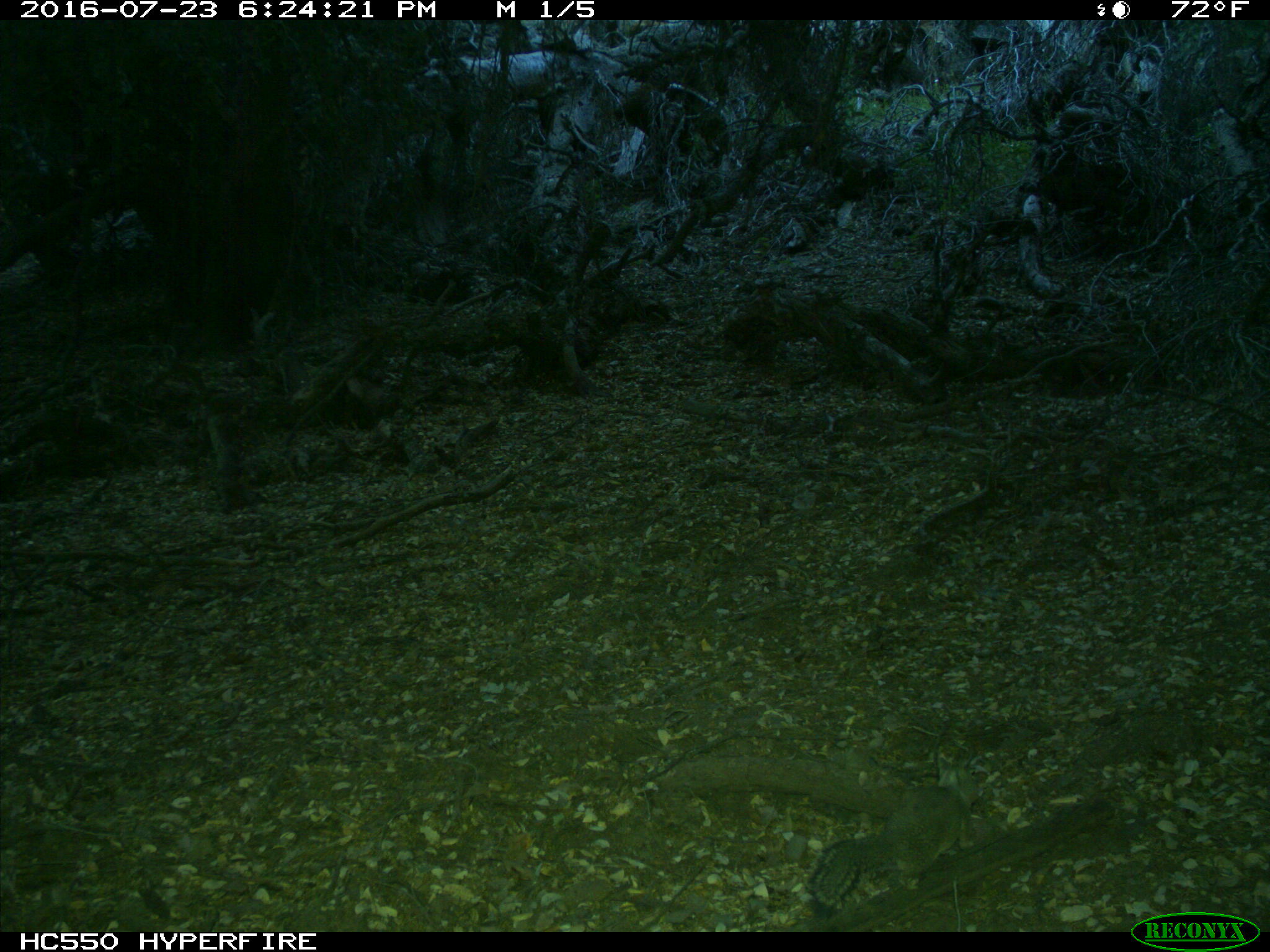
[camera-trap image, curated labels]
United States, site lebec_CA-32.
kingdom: Animalia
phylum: Chordata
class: Mammalia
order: Rodentia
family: Sciuridae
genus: Otospermophilus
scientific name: Otospermophilus beecheyi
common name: california ground squirrel